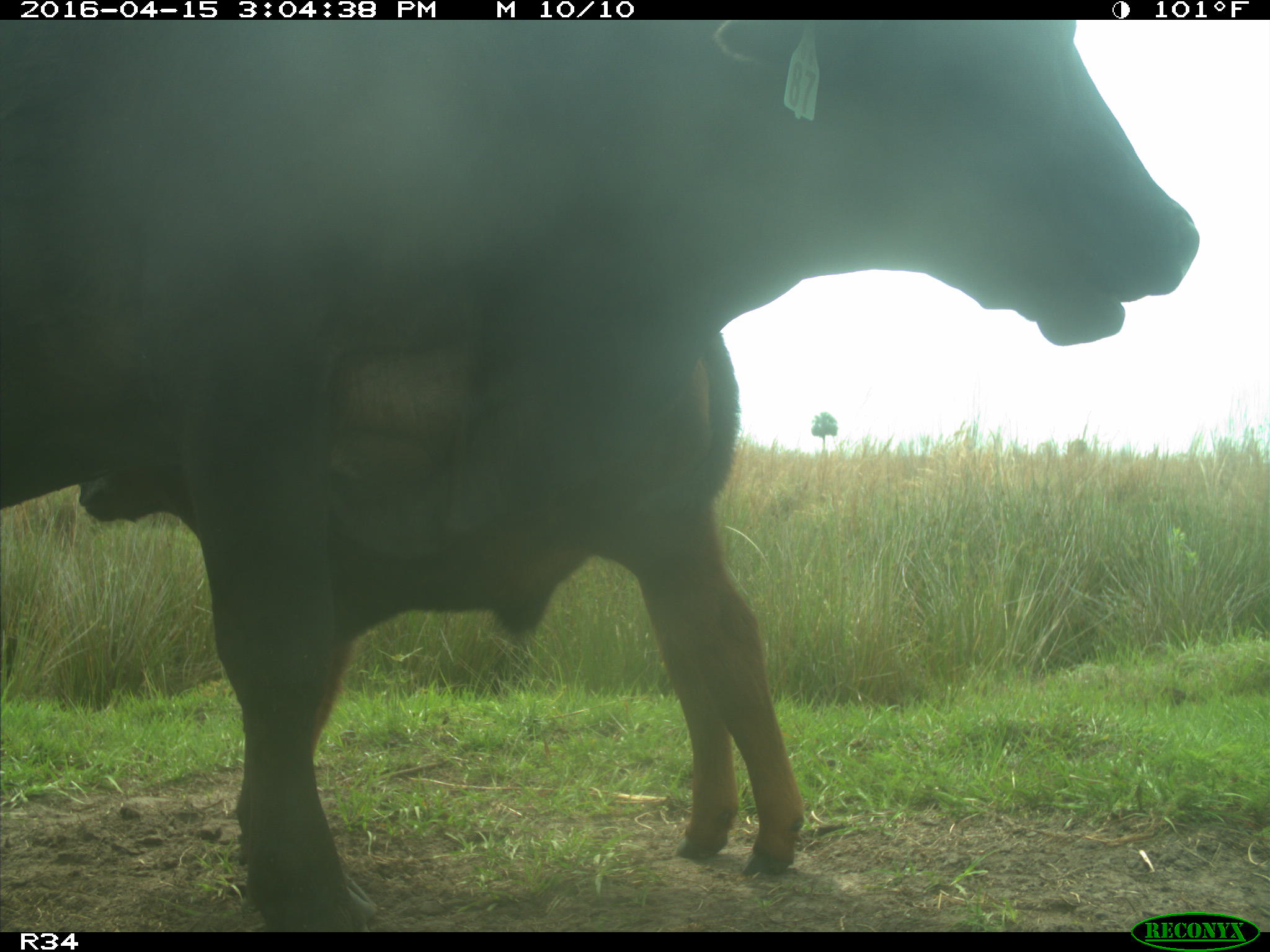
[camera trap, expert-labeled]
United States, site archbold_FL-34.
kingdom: Animalia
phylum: Chordata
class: Mammalia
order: Artiodactyla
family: Bovidae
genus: Bos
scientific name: Bos taurus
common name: domestic cow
Bos taurus (domestic cow).